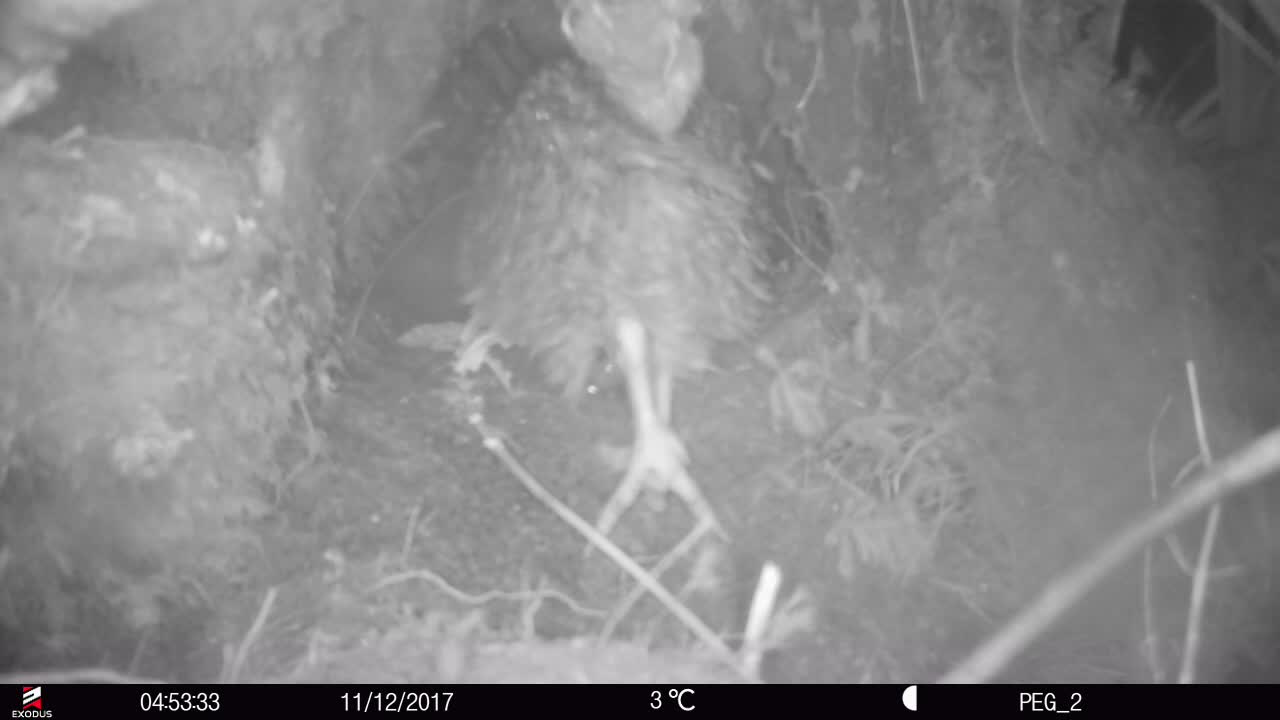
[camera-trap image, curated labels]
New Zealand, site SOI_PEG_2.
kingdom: Animalia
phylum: Chordata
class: Aves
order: Apterygiformes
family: Apterygidae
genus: Apteryx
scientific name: Apteryx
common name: kiwi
Kiwi (Apteryx).